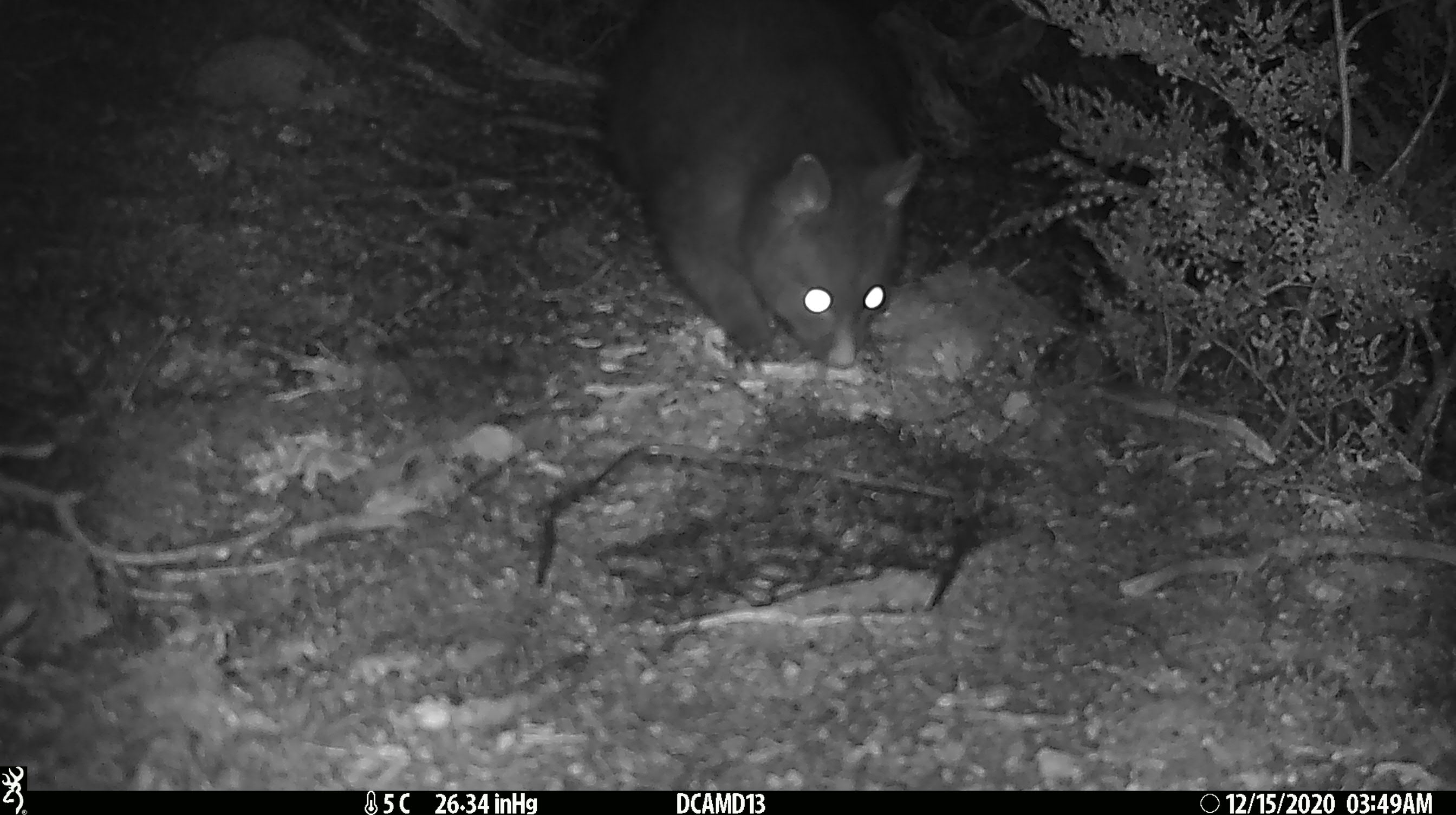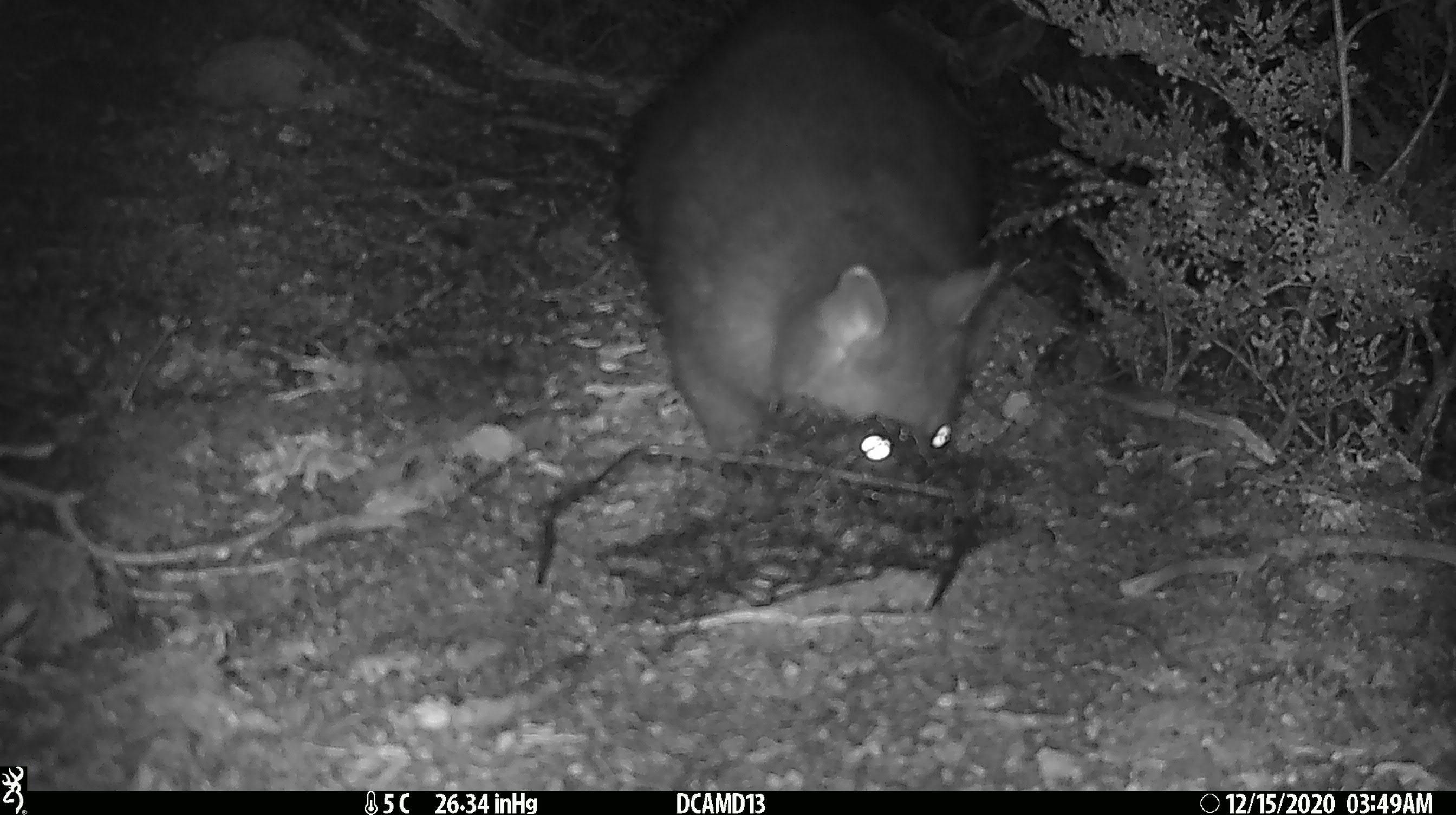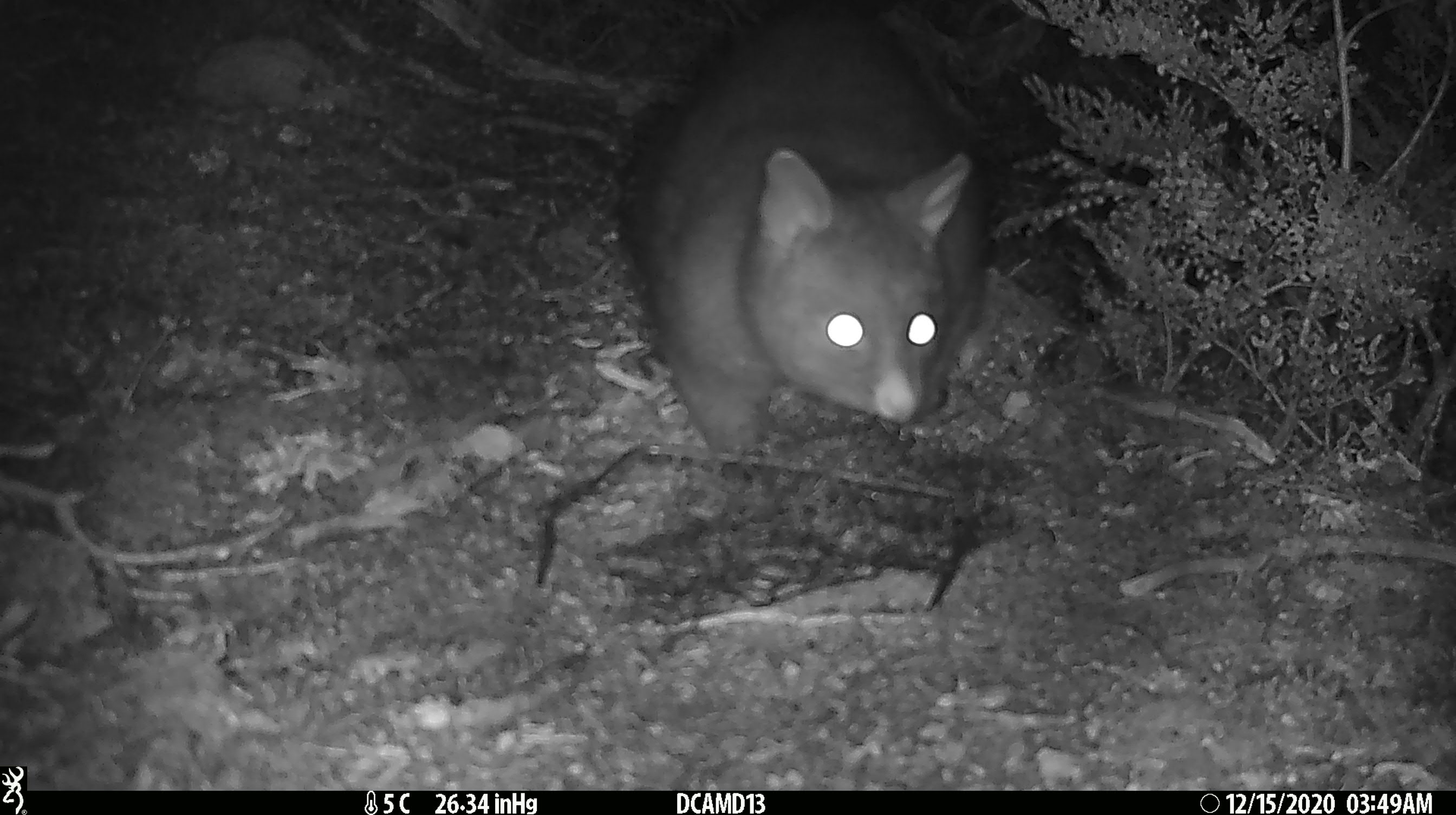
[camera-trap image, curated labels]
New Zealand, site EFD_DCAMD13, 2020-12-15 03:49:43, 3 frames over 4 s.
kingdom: Animalia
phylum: Chordata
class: Mammalia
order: Diprotodontia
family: Phalangeridae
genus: Trichosurus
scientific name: Trichosurus vulpecula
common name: common brushtail possum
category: possum